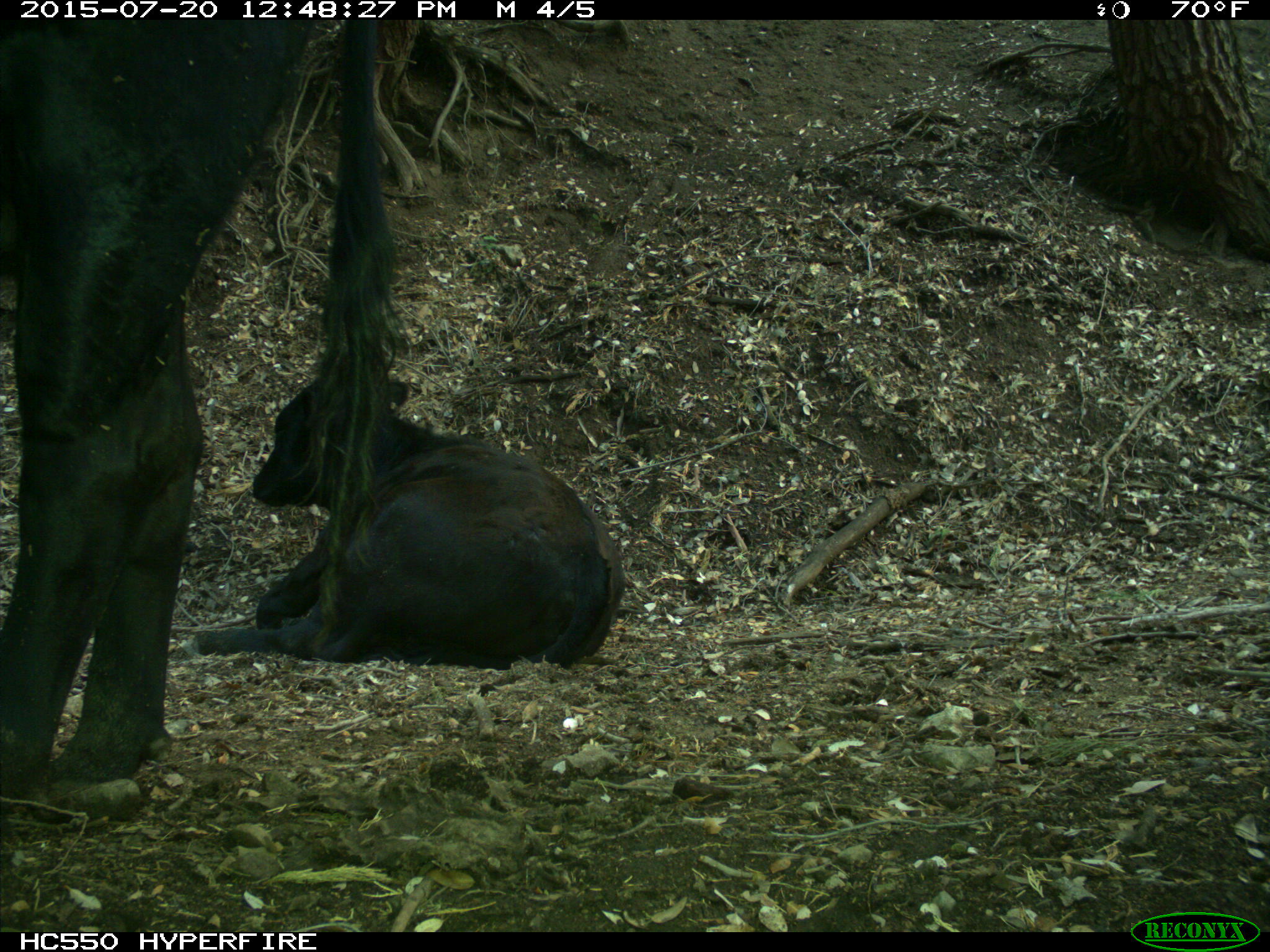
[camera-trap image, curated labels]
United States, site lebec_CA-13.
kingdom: Animalia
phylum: Chordata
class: Mammalia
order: Artiodactyla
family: Bovidae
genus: Bos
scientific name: Bos taurus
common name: domestic cow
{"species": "Bos taurus (domestic cow)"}